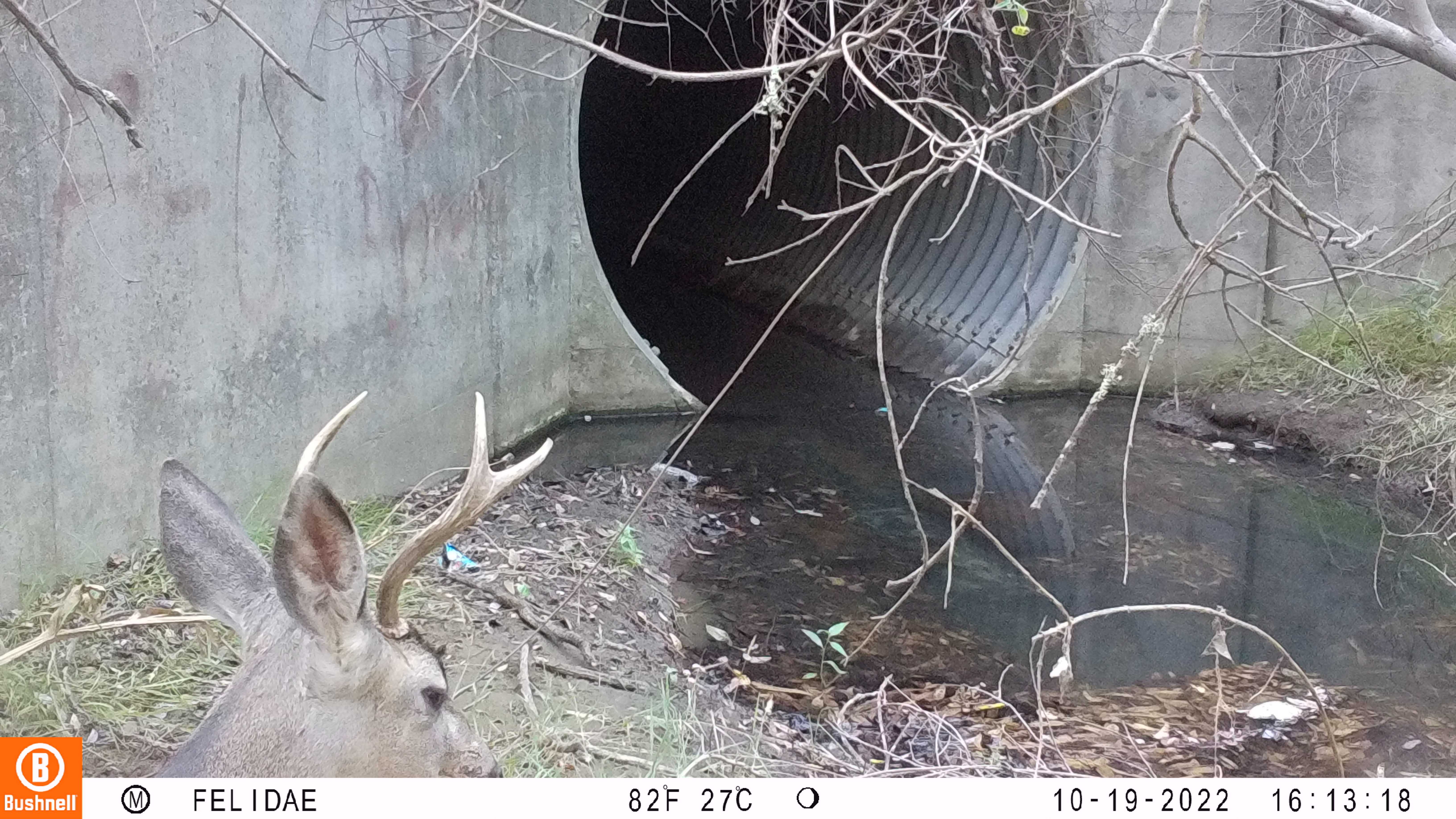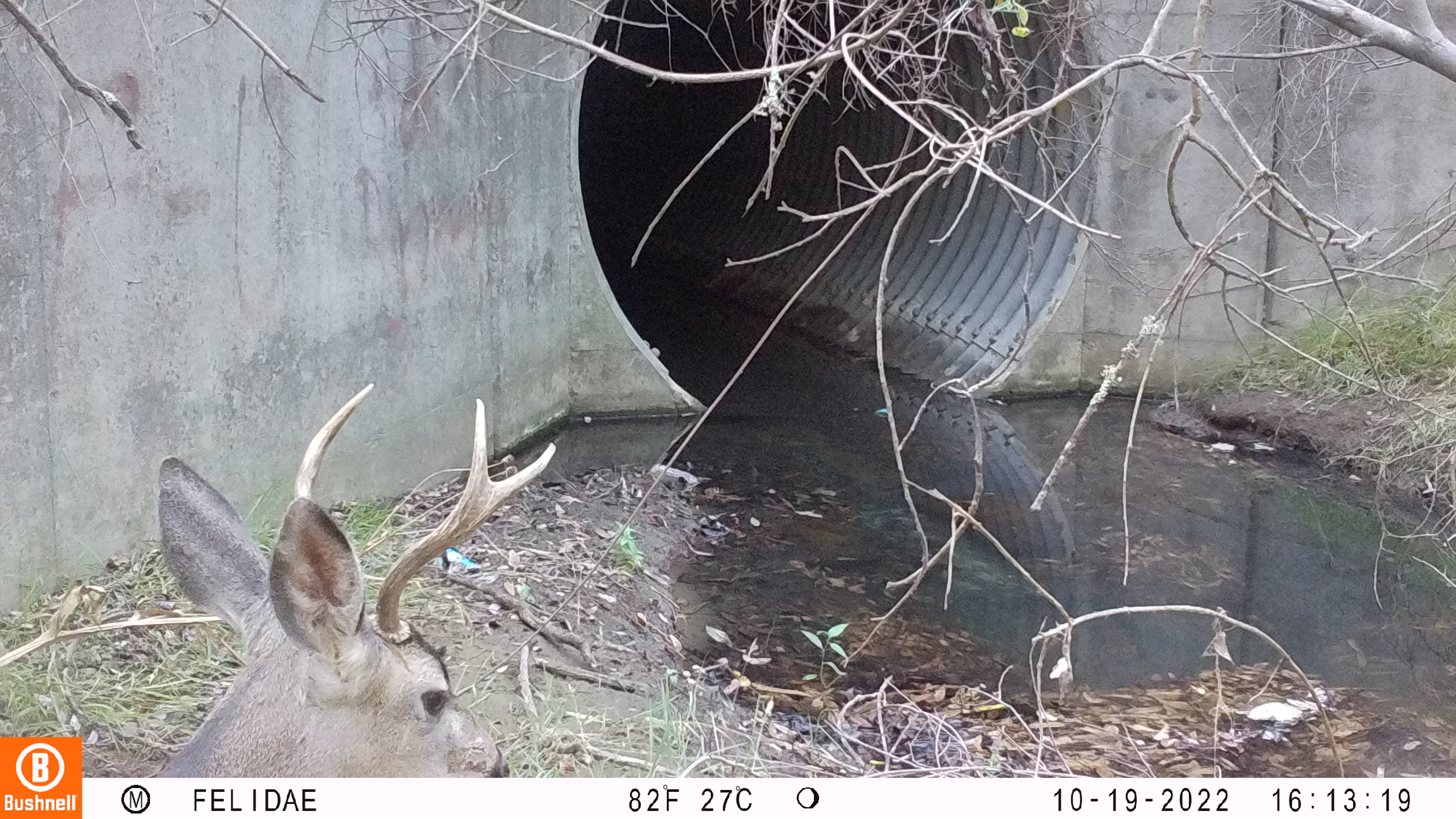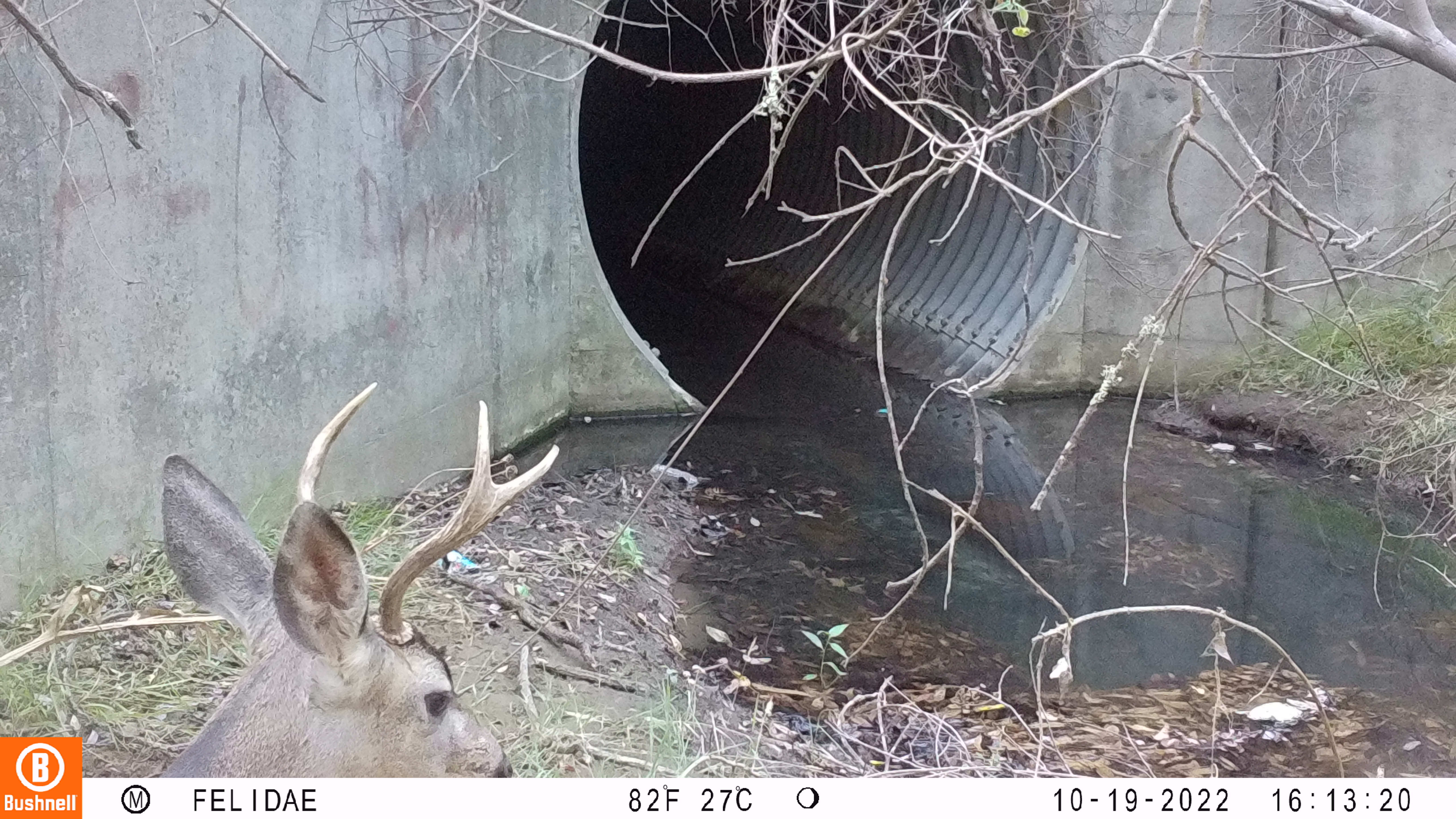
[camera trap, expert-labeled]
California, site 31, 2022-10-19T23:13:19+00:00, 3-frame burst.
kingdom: Animalia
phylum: Chordata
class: Mammalia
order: Artiodactyla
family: Cervidae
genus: Odocoileus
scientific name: Odocoileus hemionus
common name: mule deer